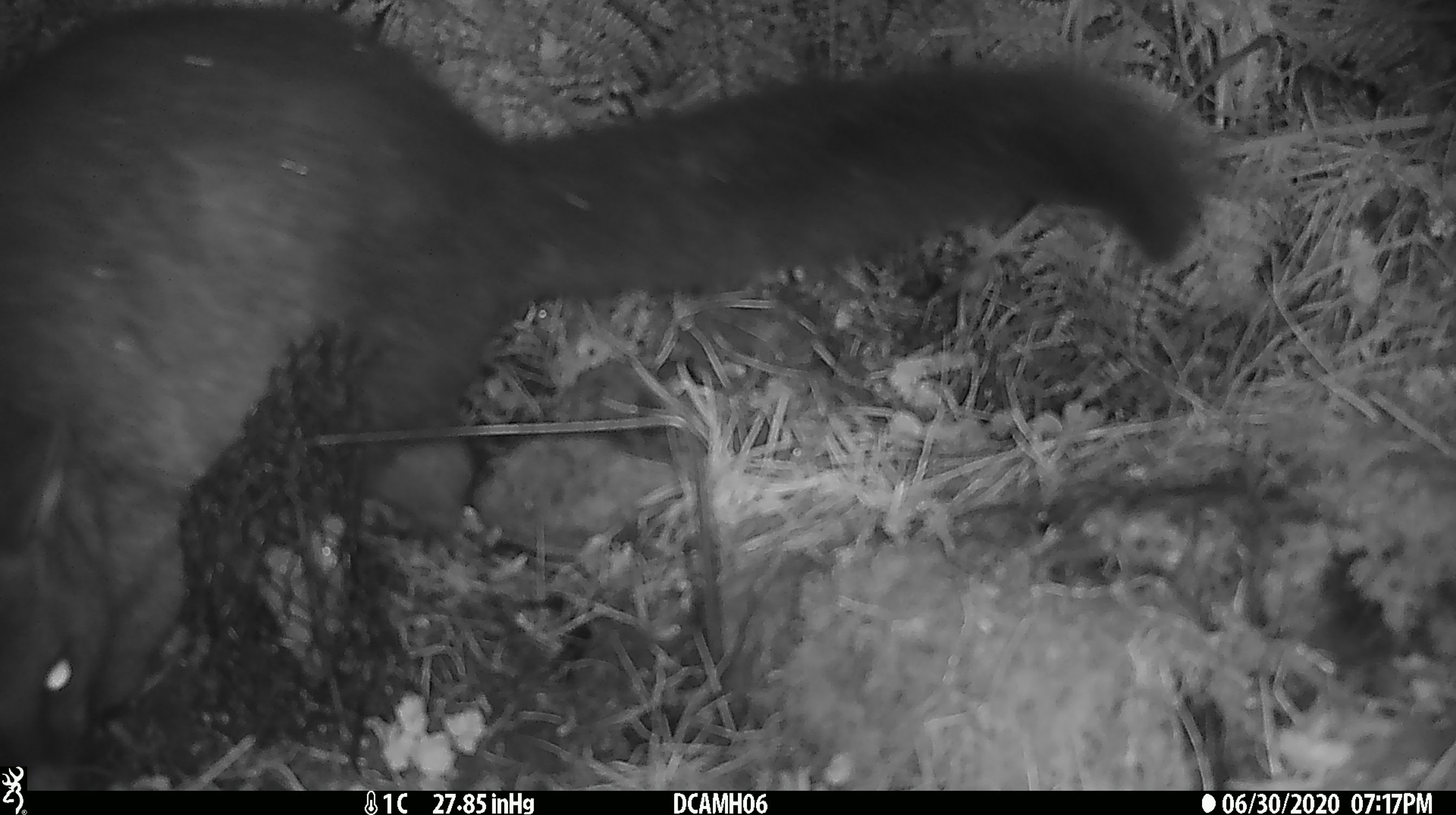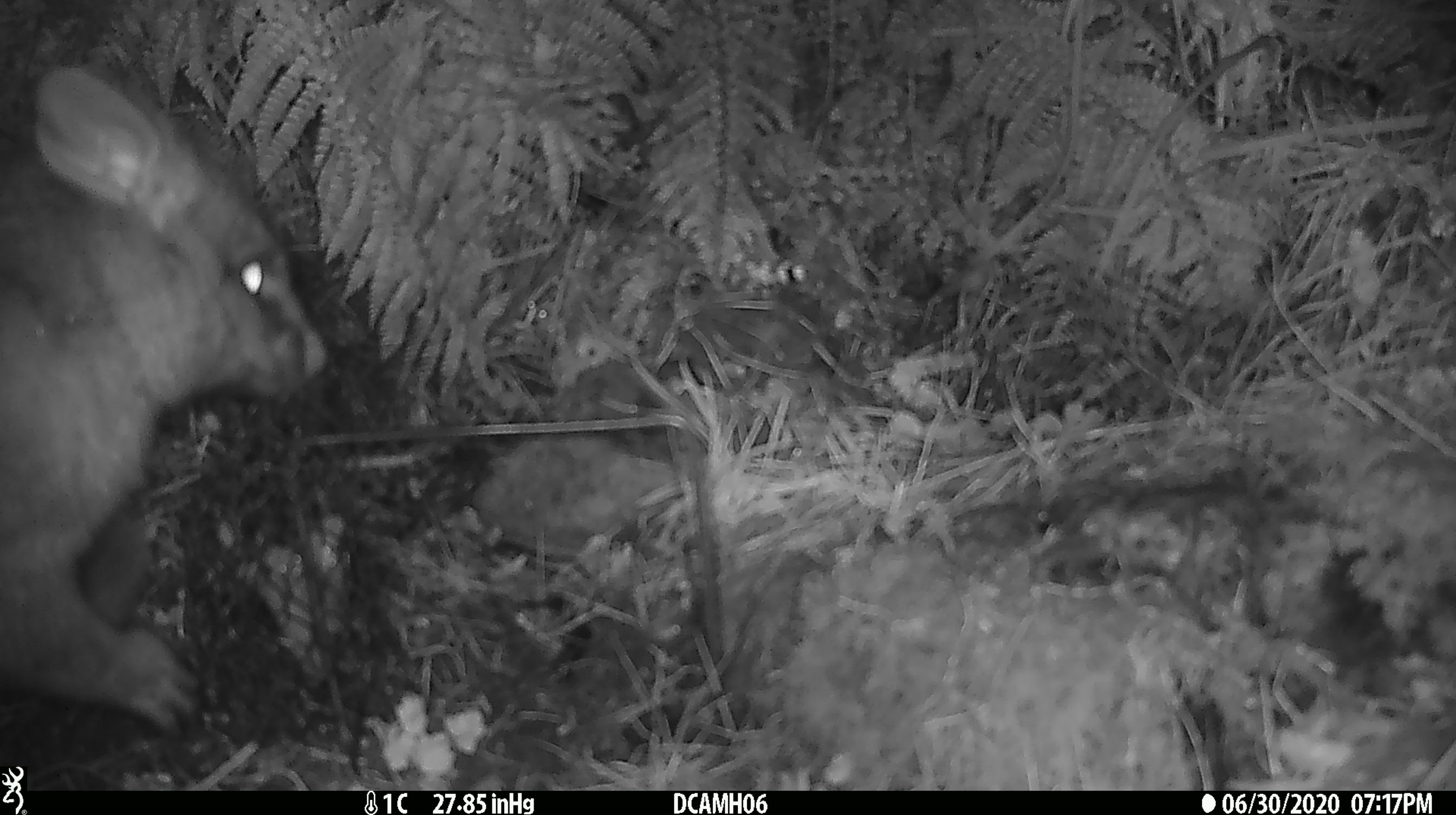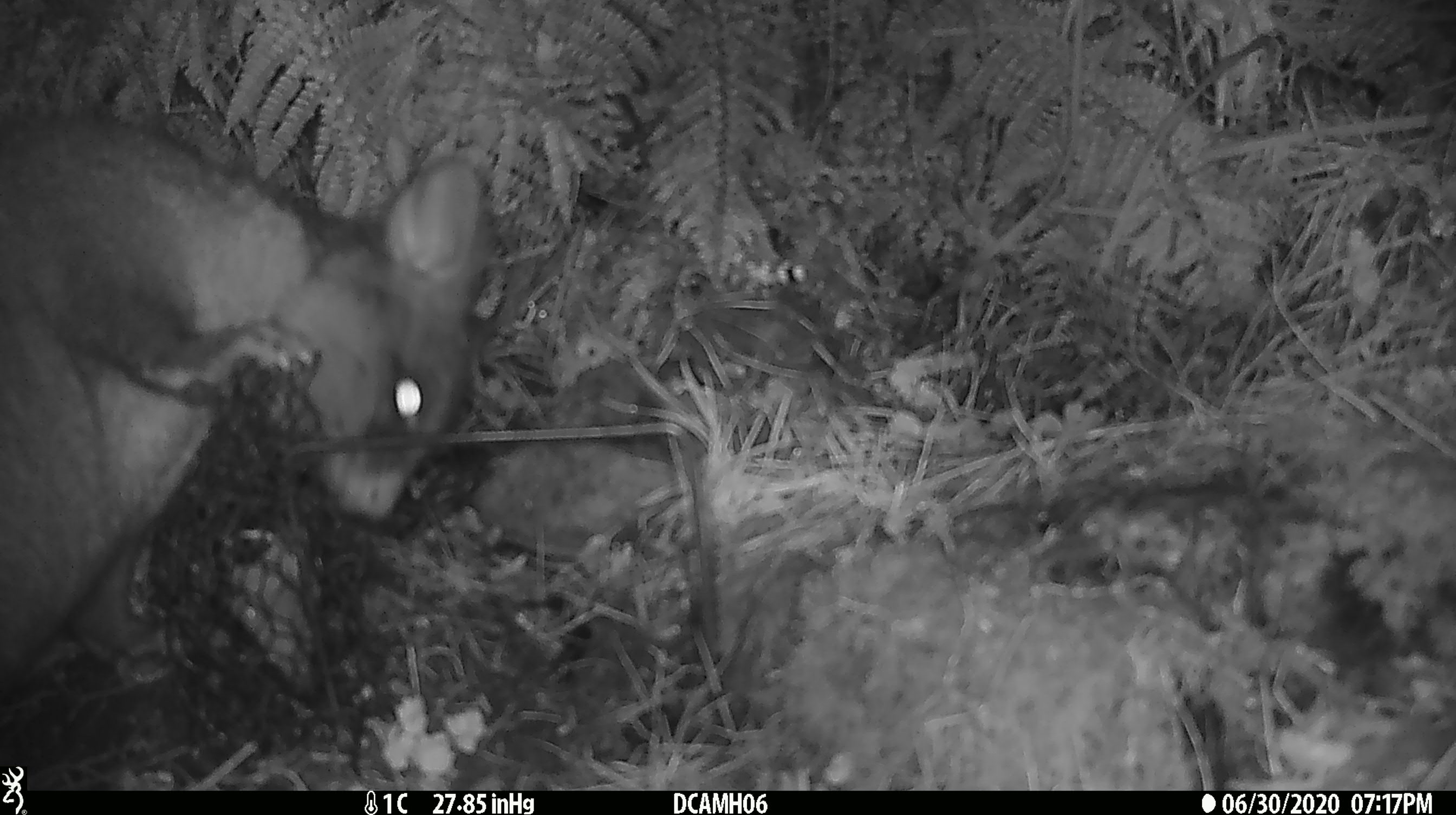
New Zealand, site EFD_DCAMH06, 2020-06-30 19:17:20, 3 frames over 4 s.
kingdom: Animalia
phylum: Chordata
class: Mammalia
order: Diprotodontia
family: Phalangeridae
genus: Trichosurus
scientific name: Trichosurus vulpecula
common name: common brushtail possum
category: possum